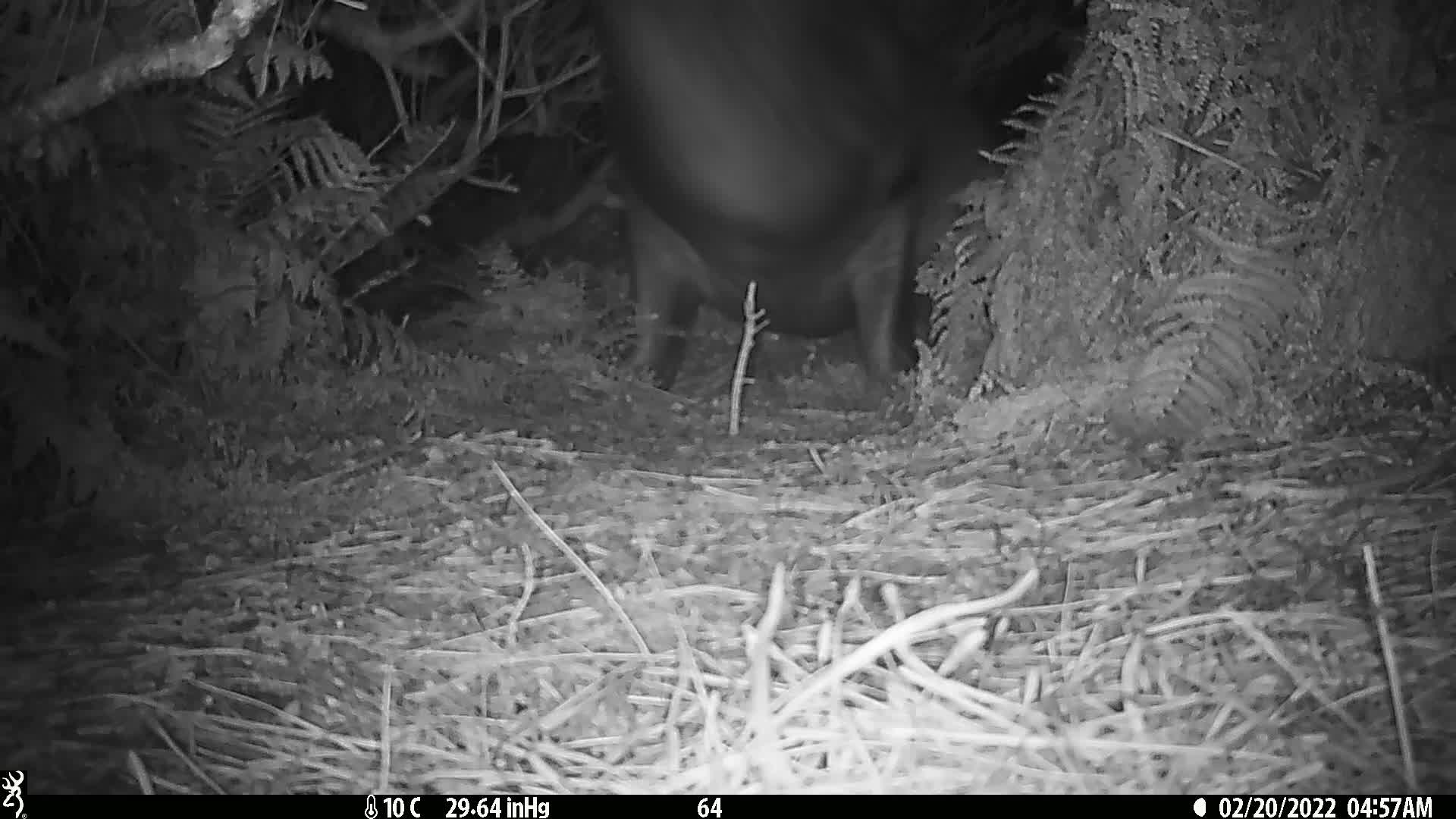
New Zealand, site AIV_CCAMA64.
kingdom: Animalia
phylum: Chordata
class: Mammalia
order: Carnivora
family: Otariidae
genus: Phocarctos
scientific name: Phocarctos hookeri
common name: new zealand sea lion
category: sealion